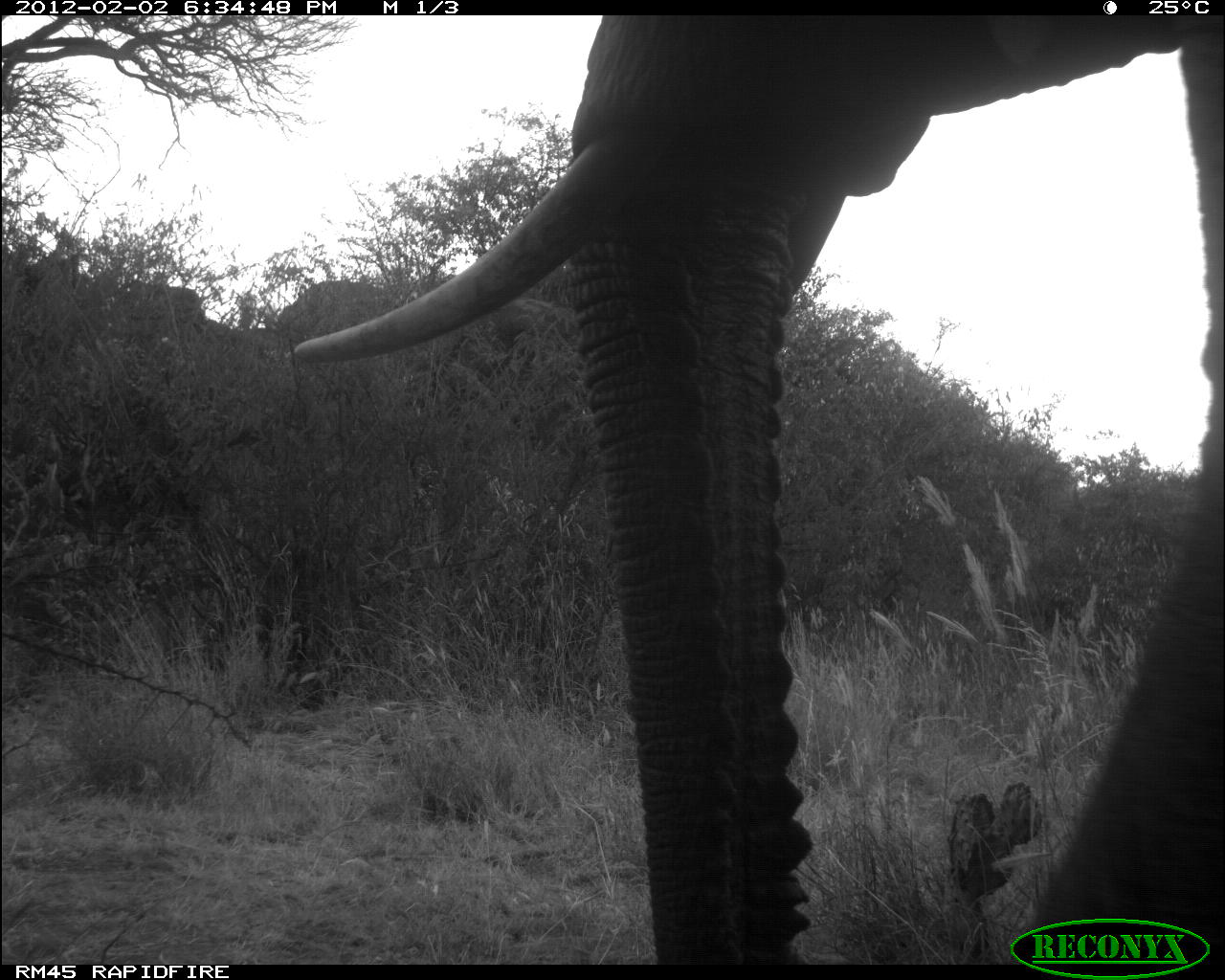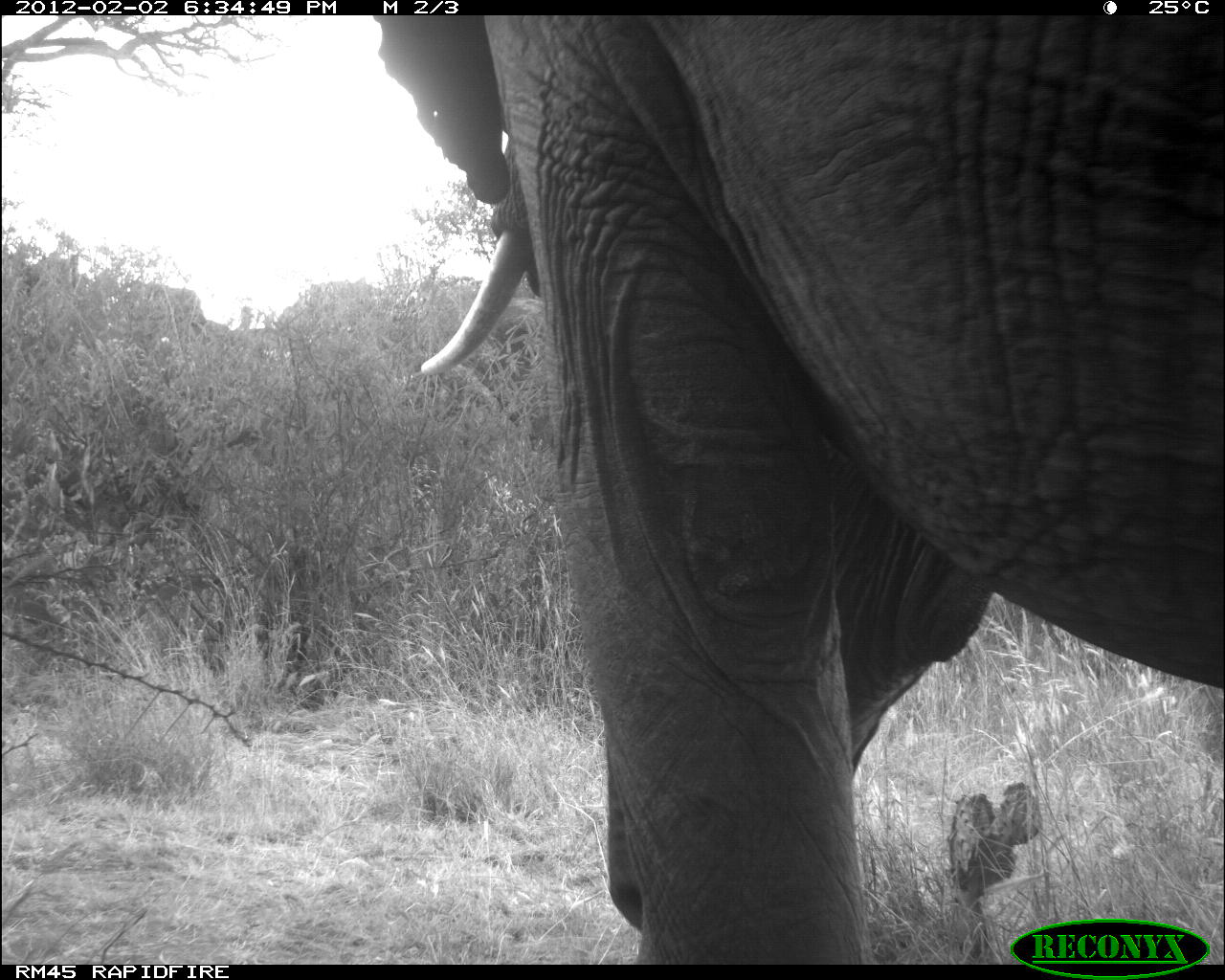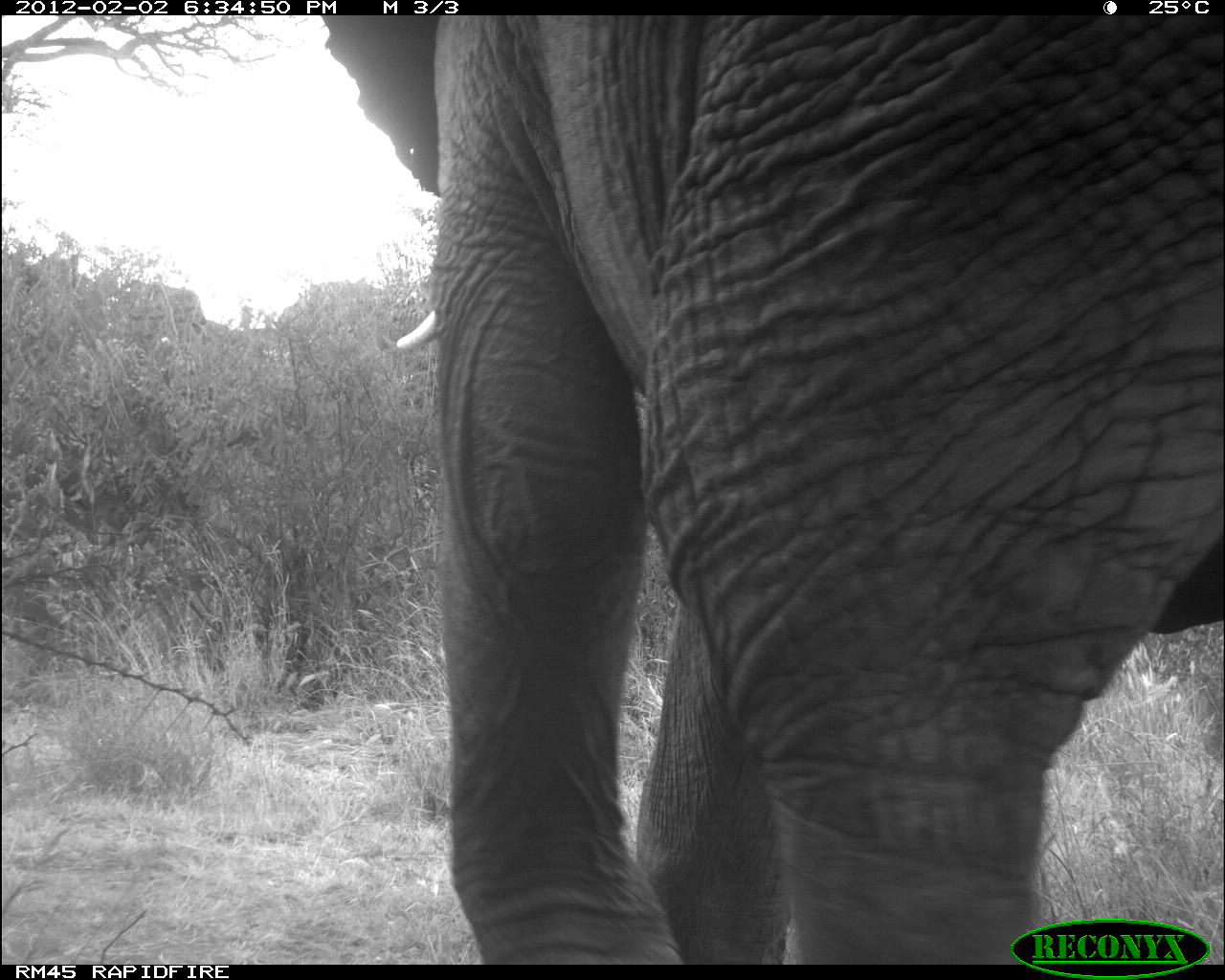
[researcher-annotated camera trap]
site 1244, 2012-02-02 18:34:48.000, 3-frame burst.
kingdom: Animalia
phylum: Chordata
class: Mammalia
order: Proboscidea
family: Elephantidae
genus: Loxodonta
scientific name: Loxodonta africana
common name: african bush elephant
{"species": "Loxodonta africana (african bush elephant)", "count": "1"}